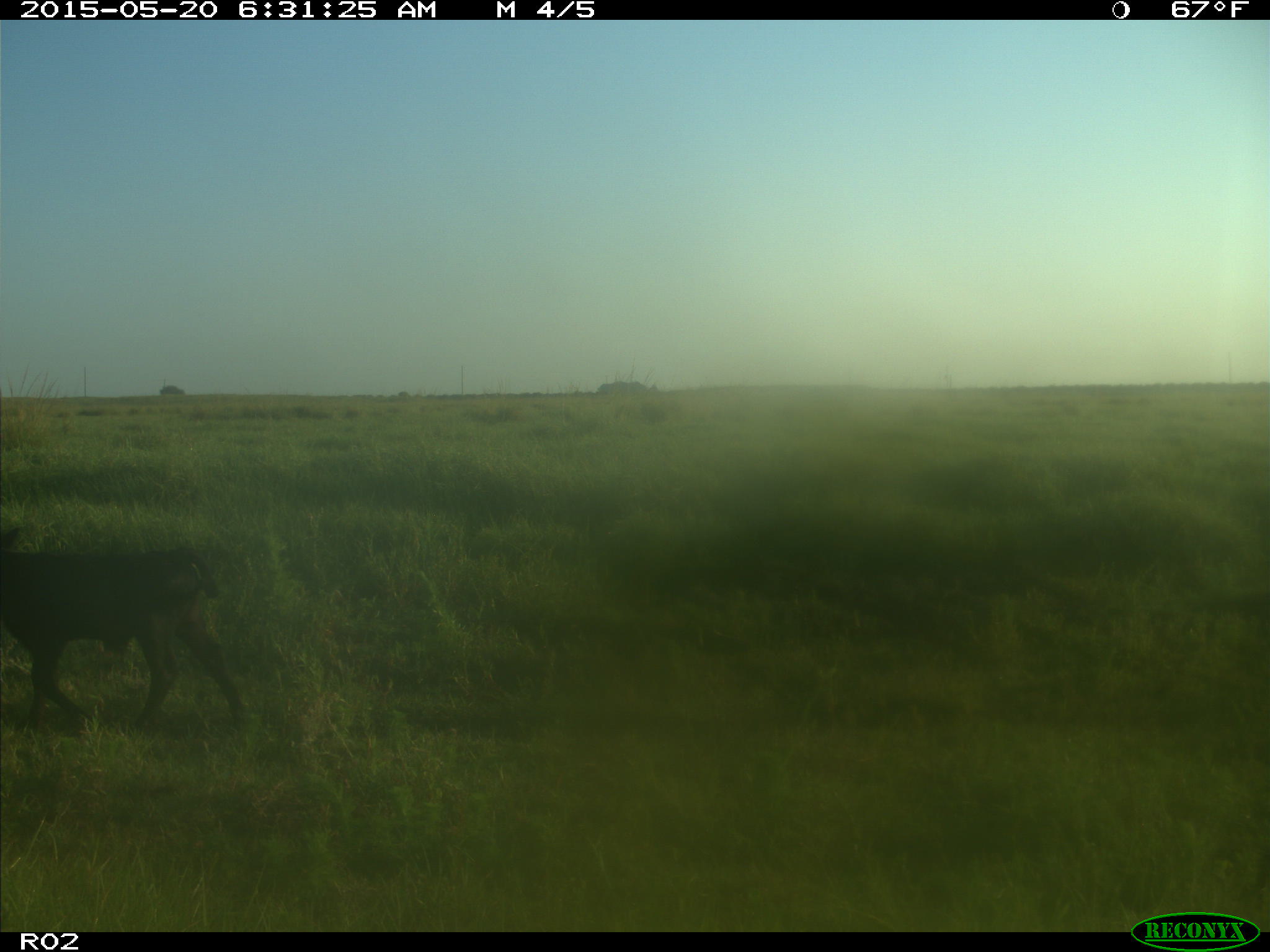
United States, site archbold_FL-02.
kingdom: Animalia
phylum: Chordata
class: Mammalia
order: Artiodactyla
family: Bovidae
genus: Bos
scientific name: Bos taurus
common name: domestic cow